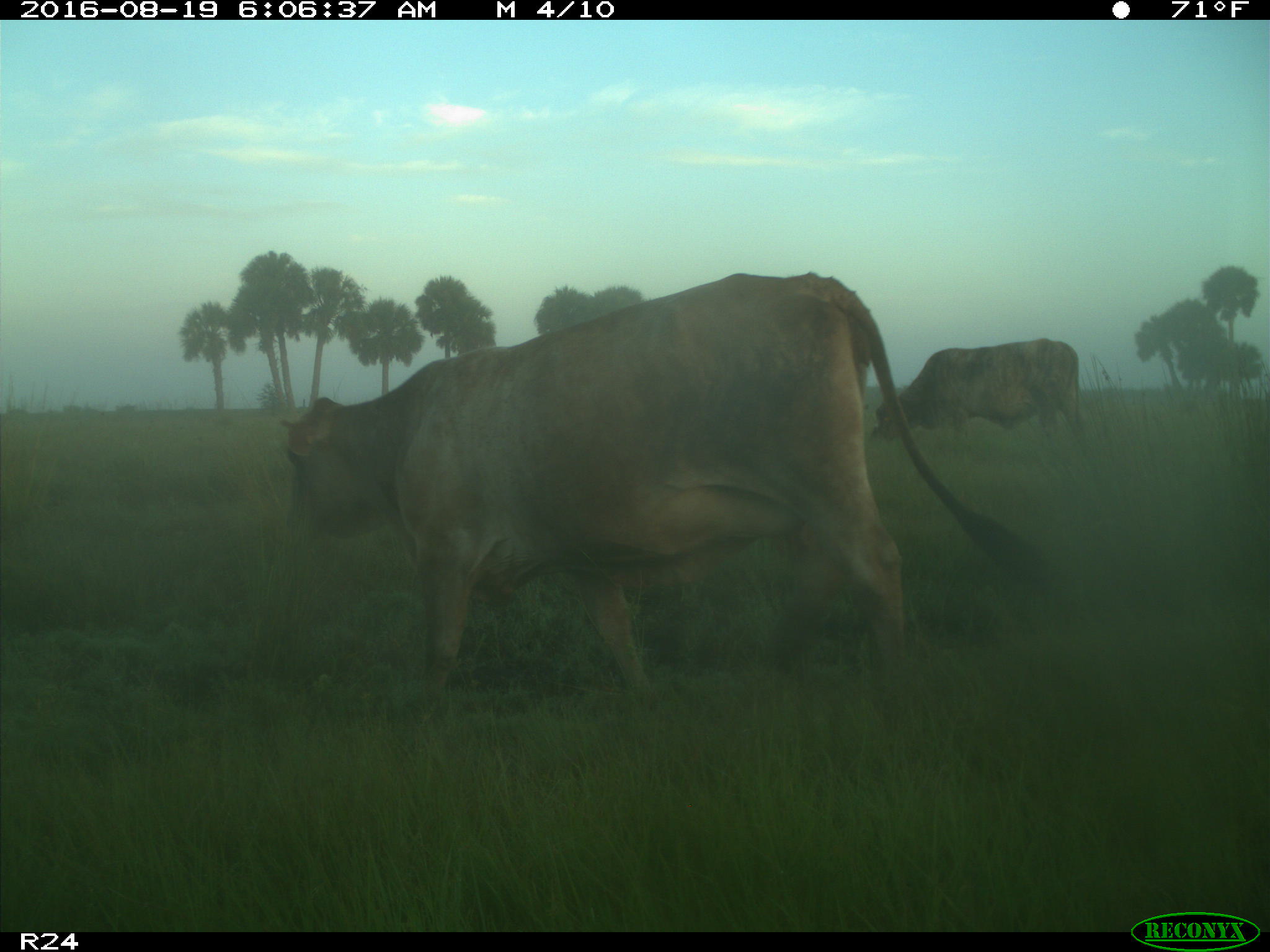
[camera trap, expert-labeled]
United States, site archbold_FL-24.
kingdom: Animalia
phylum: Chordata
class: Mammalia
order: Artiodactyla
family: Bovidae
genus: Bos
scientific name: Bos taurus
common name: domestic cow